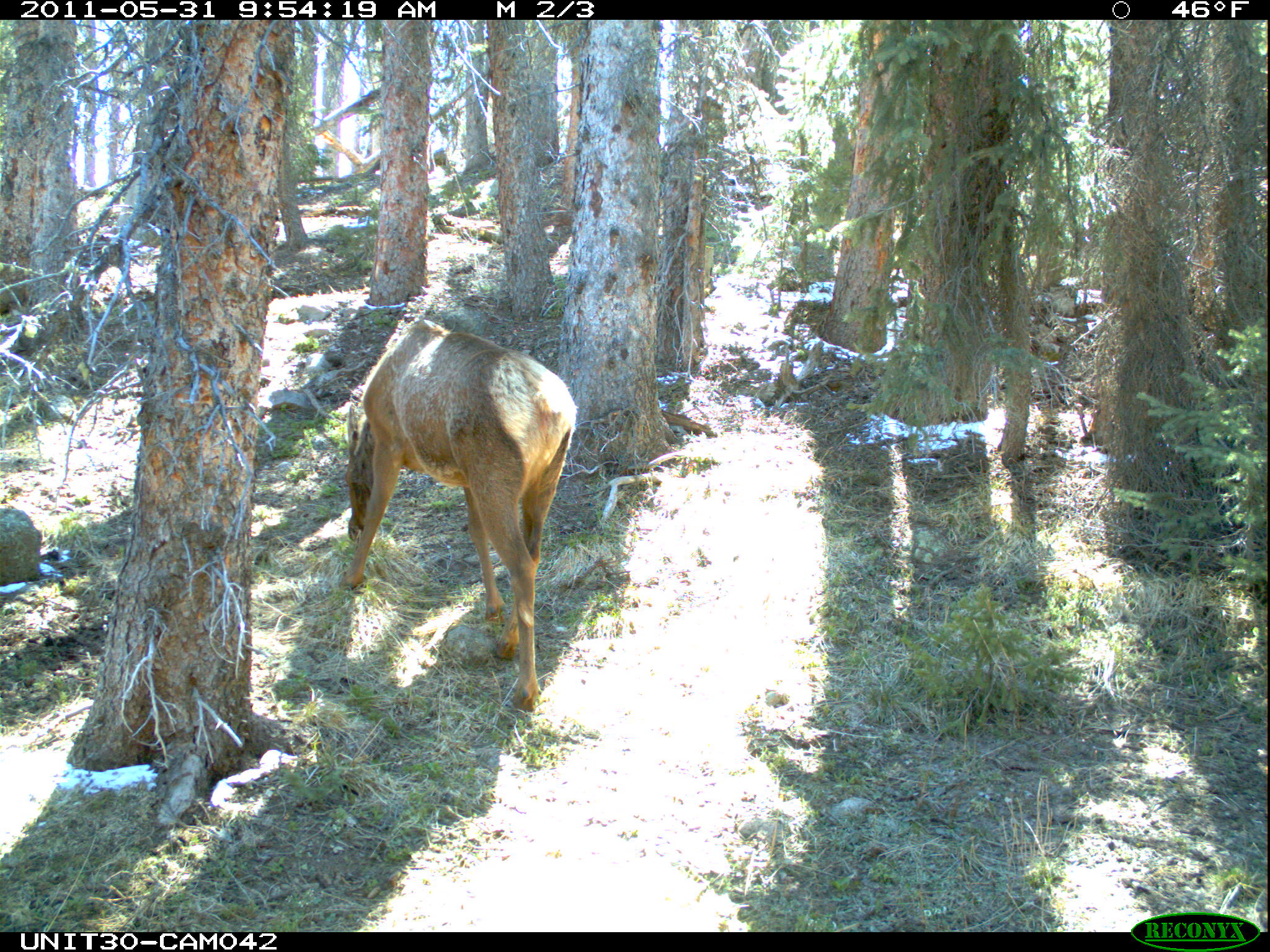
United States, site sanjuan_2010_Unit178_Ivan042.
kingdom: Animalia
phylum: Chordata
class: Mammalia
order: Artiodactyla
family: Cervidae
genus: Cervus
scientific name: Cervus elaphus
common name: red deer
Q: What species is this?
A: Cervus elaphus (red deer).